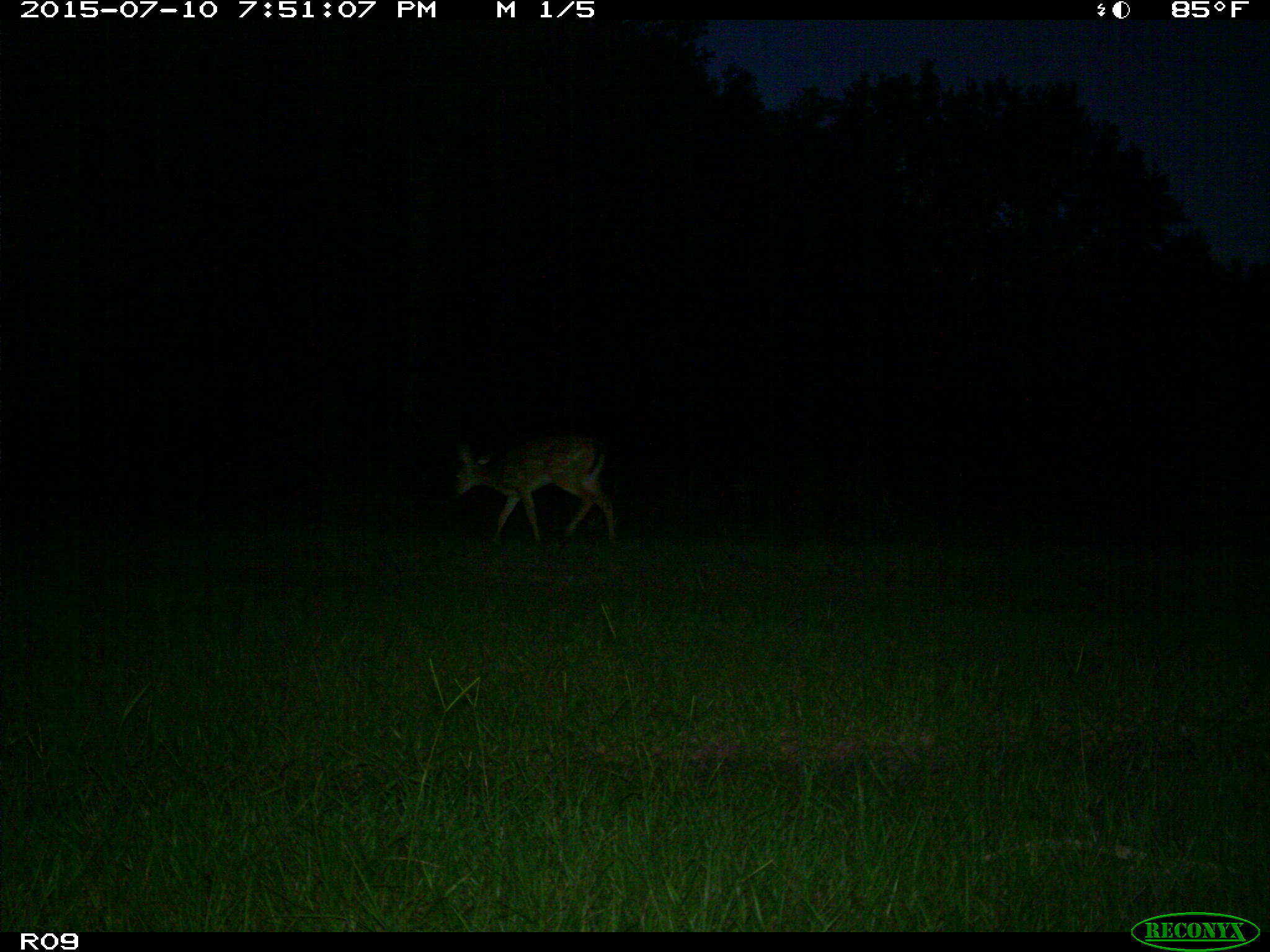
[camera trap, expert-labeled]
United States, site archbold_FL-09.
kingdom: Animalia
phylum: Chordata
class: Mammalia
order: Artiodactyla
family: Cervidae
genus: Odocoileus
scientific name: Odocoileus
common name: deer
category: unidentified deer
Unidentified deer (deer) (Odocoileus).